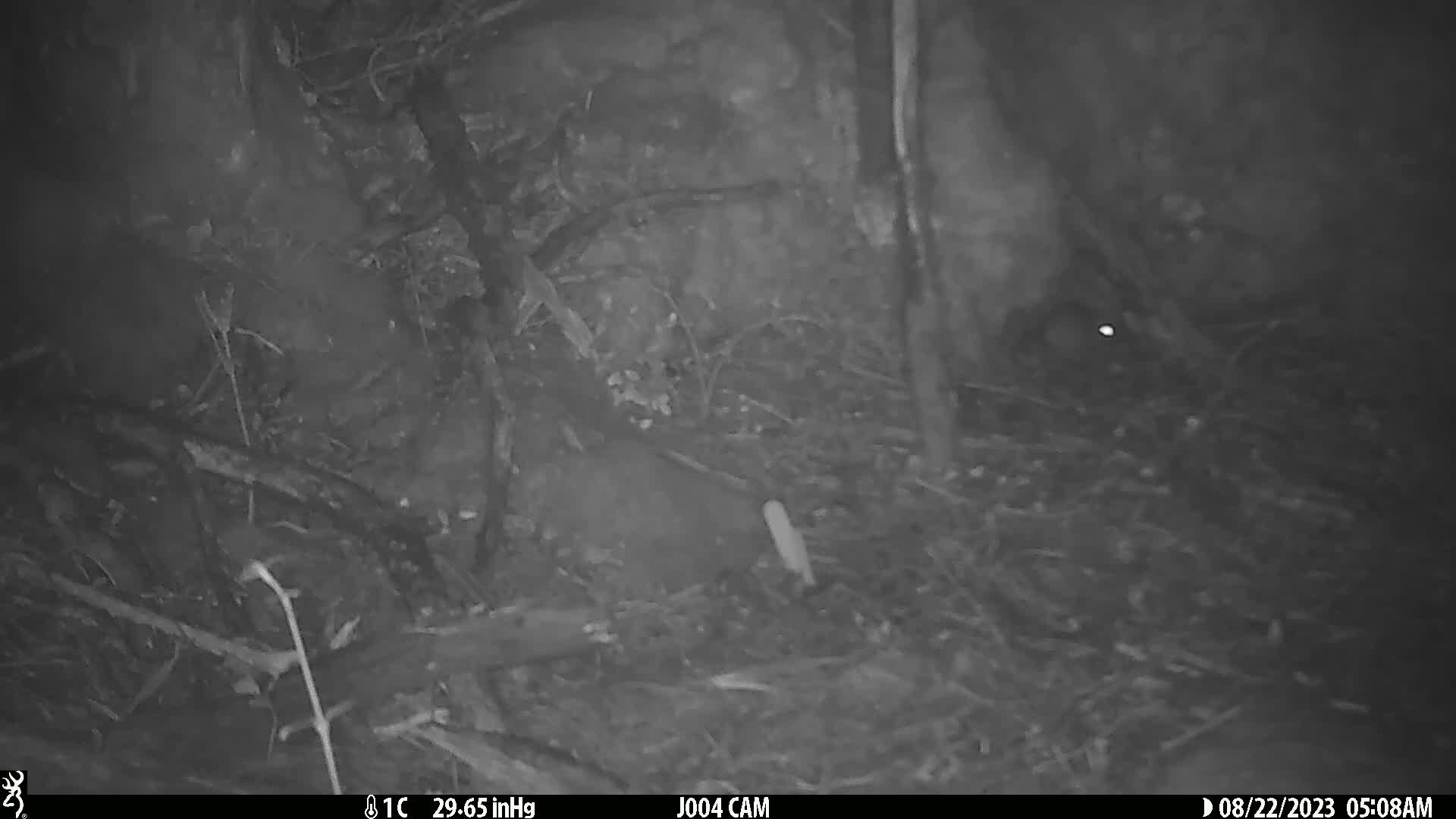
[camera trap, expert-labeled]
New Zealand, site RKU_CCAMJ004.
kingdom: Animalia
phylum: Chordata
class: Mammalia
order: Rodentia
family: Muridae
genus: Rattus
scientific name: Rattus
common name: rat